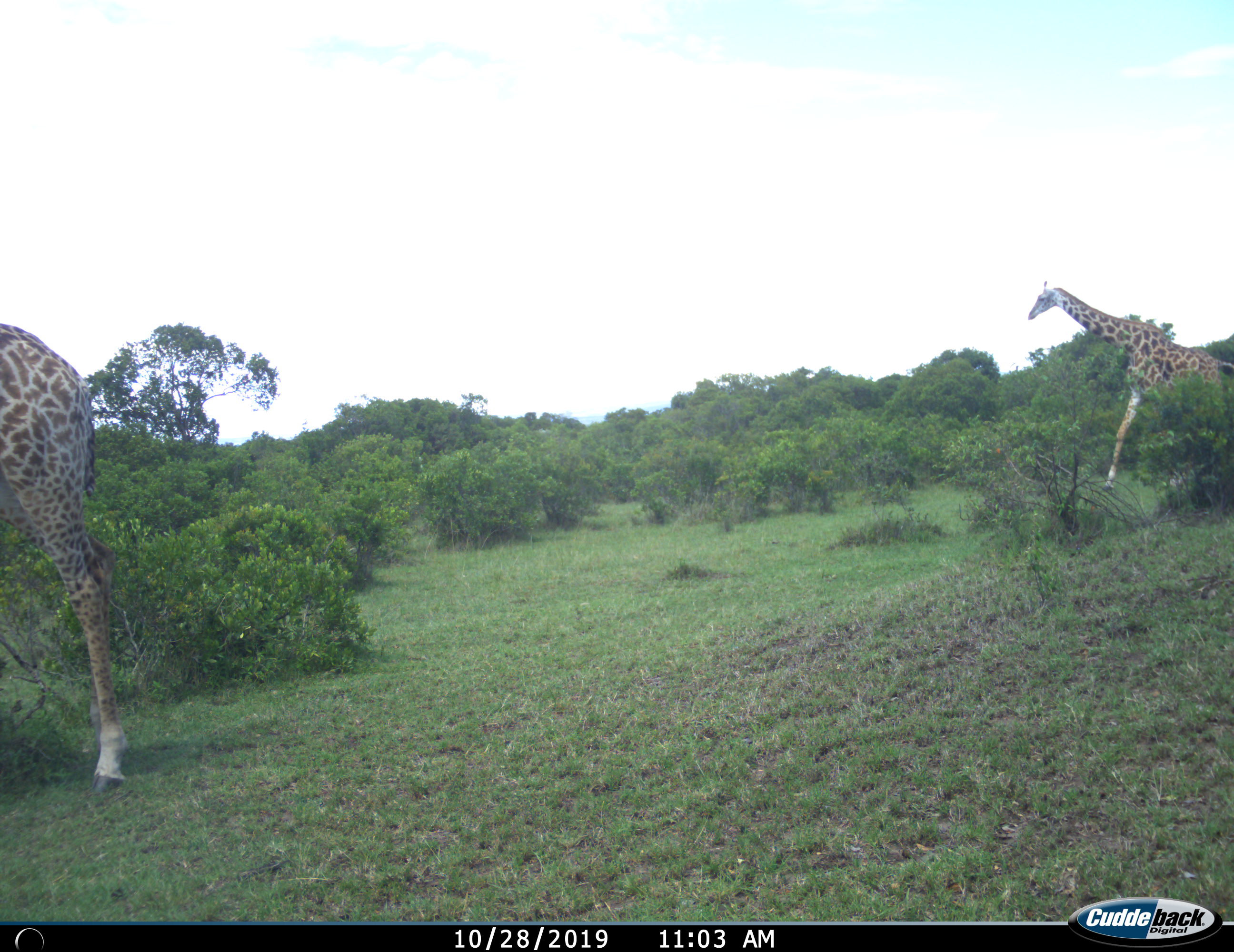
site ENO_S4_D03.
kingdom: Animalia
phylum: Chordata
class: Mammalia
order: Artiodactyla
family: Giraffidae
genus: Giraffa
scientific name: Giraffa camelopardalis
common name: giraffe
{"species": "giraffe (Giraffa camelopardalis)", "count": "2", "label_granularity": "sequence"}